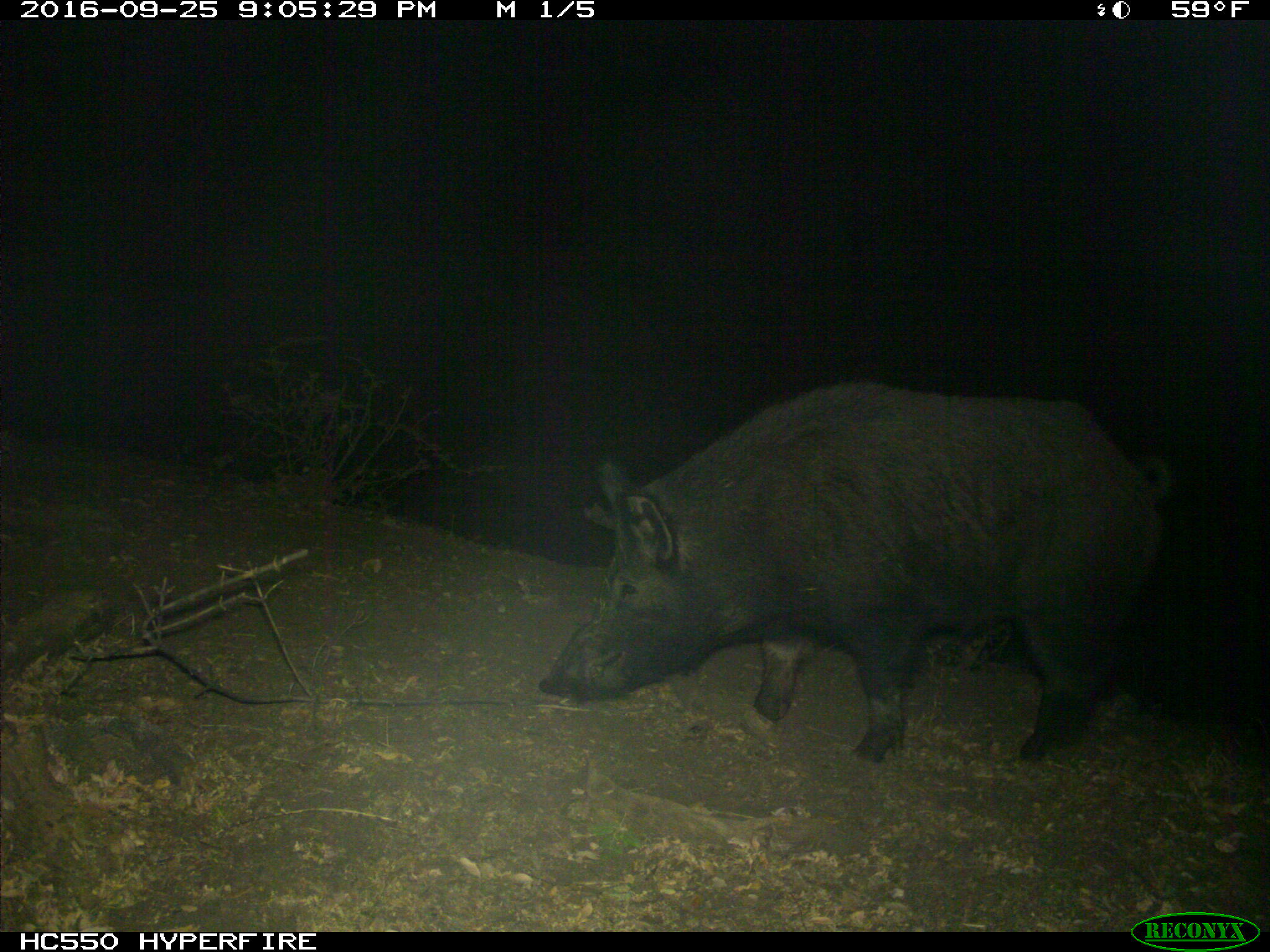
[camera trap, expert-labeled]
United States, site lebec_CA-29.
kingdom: Animalia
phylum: Chordata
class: Mammalia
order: Artiodactyla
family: Suidae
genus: Sus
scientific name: Sus scrofa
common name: wild boar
Sus scrofa (wild boar).